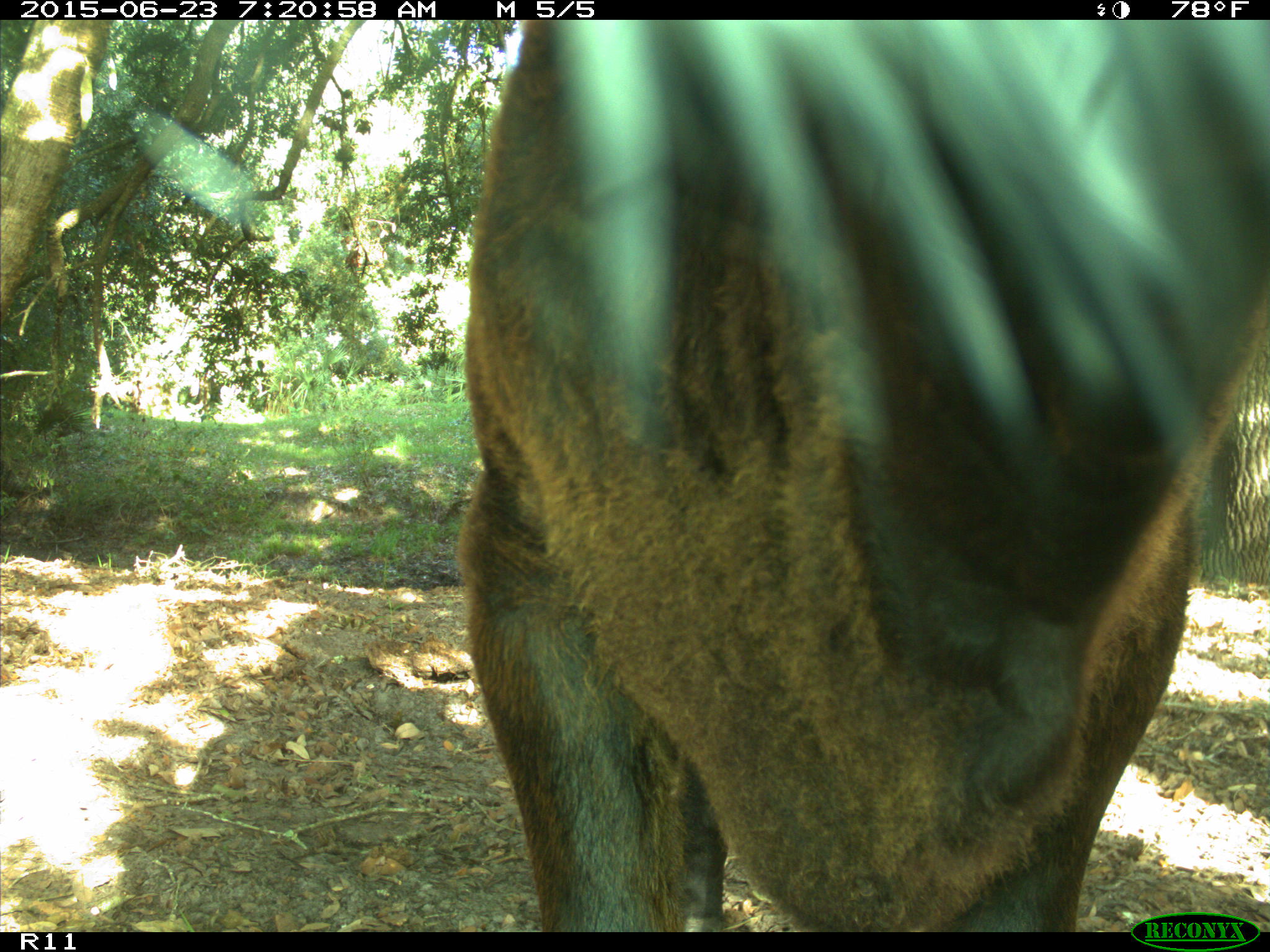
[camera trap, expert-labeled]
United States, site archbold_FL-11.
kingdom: Animalia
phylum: Chordata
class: Mammalia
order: Artiodactyla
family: Bovidae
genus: Bos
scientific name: Bos taurus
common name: domestic cow